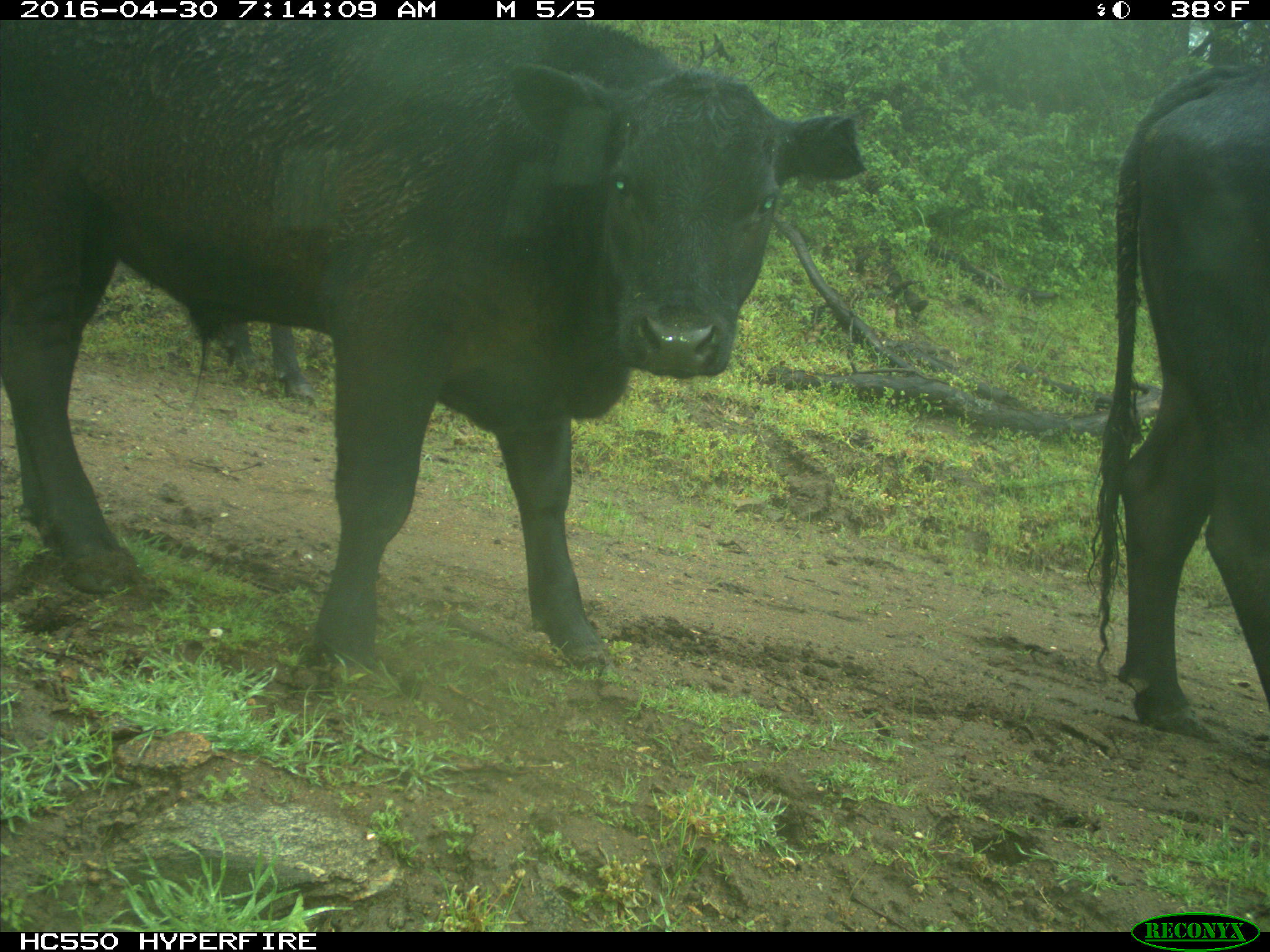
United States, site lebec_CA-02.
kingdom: Animalia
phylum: Chordata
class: Mammalia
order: Artiodactyla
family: Bovidae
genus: Bos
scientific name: Bos taurus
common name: domestic cow